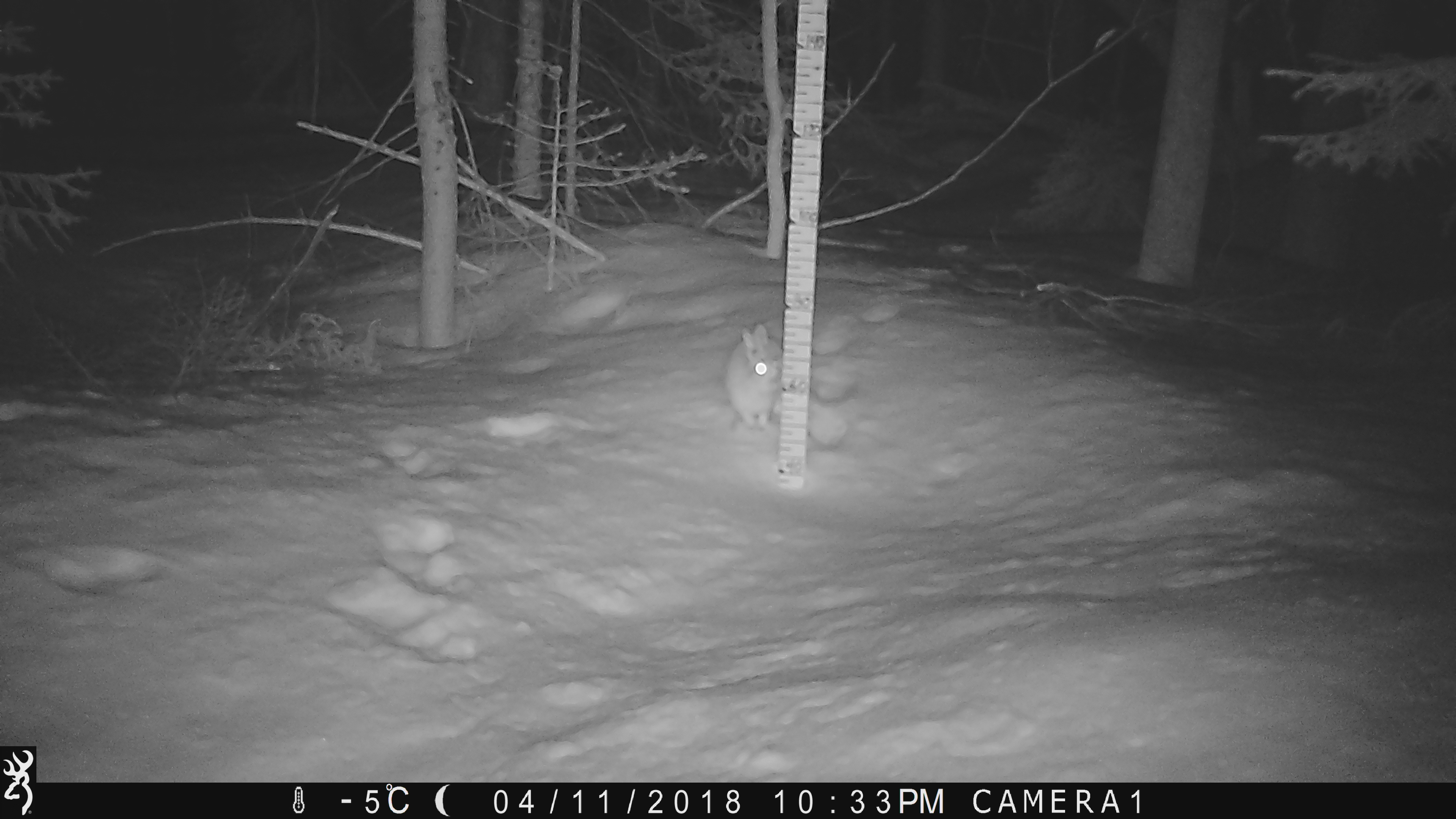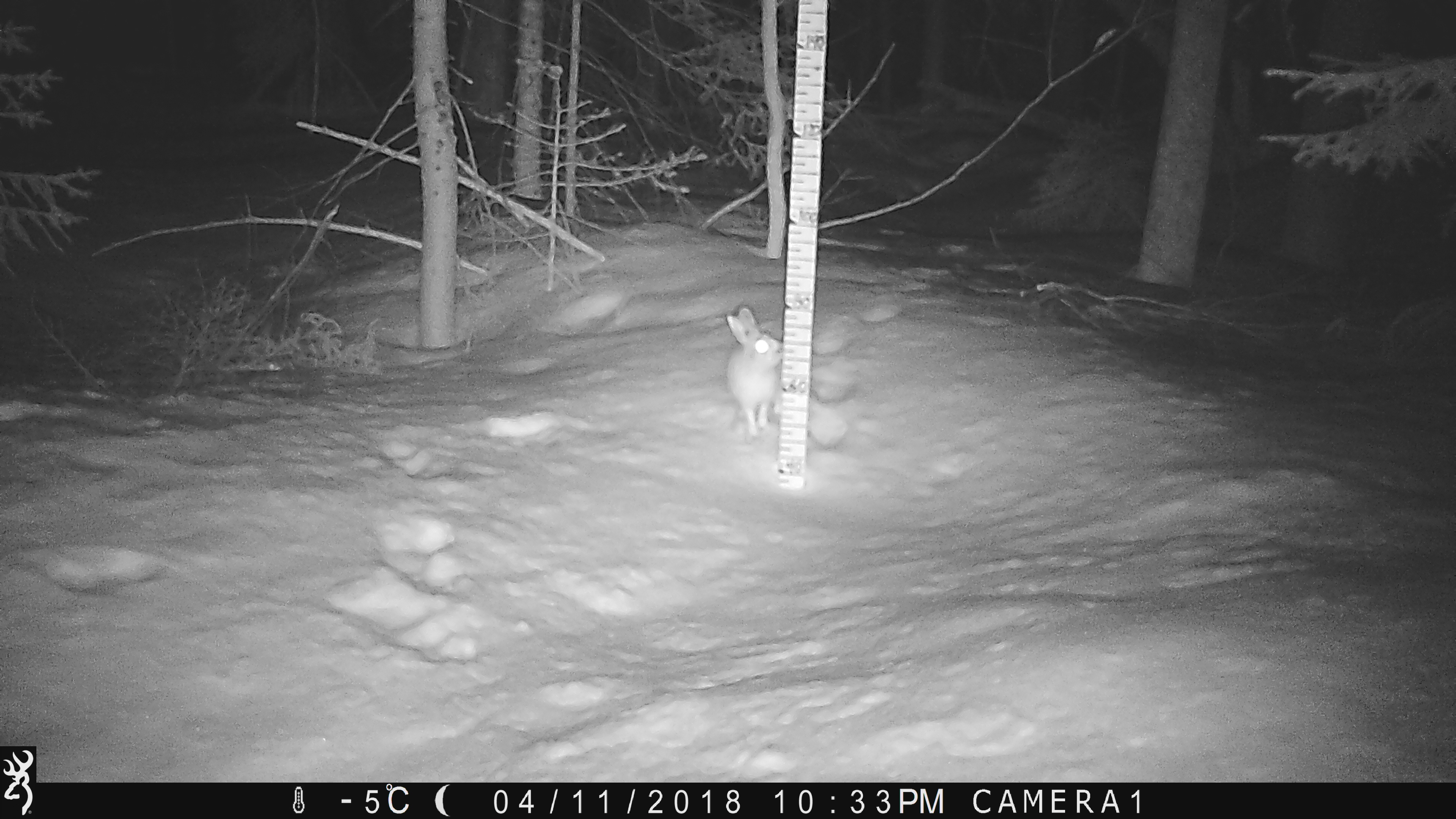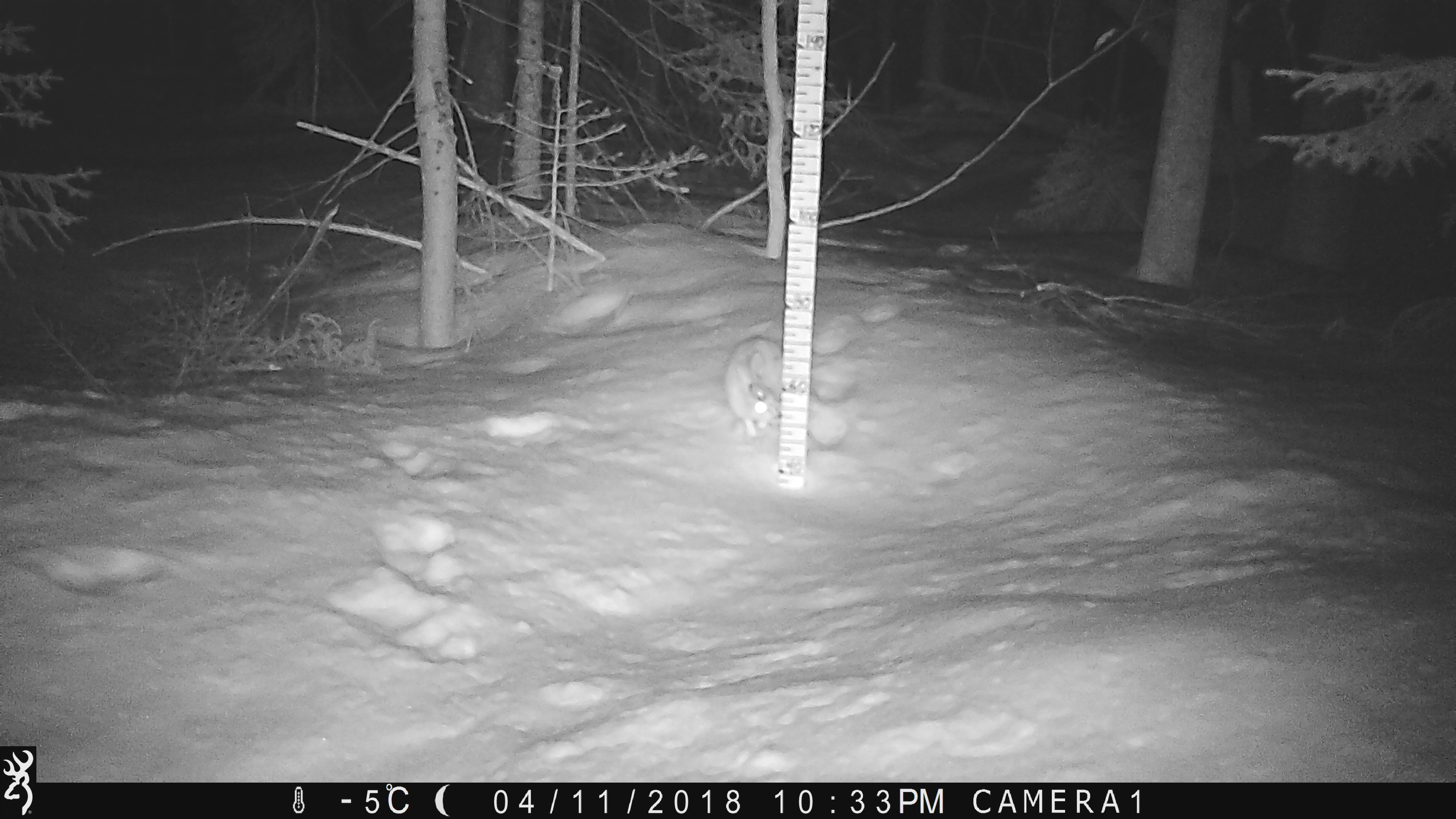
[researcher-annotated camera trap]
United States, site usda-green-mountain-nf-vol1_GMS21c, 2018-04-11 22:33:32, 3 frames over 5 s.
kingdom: Animalia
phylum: Chordata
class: Mammalia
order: Lagomorpha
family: Leporidae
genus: Lepus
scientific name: Lepus americanus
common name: snowshoe hare